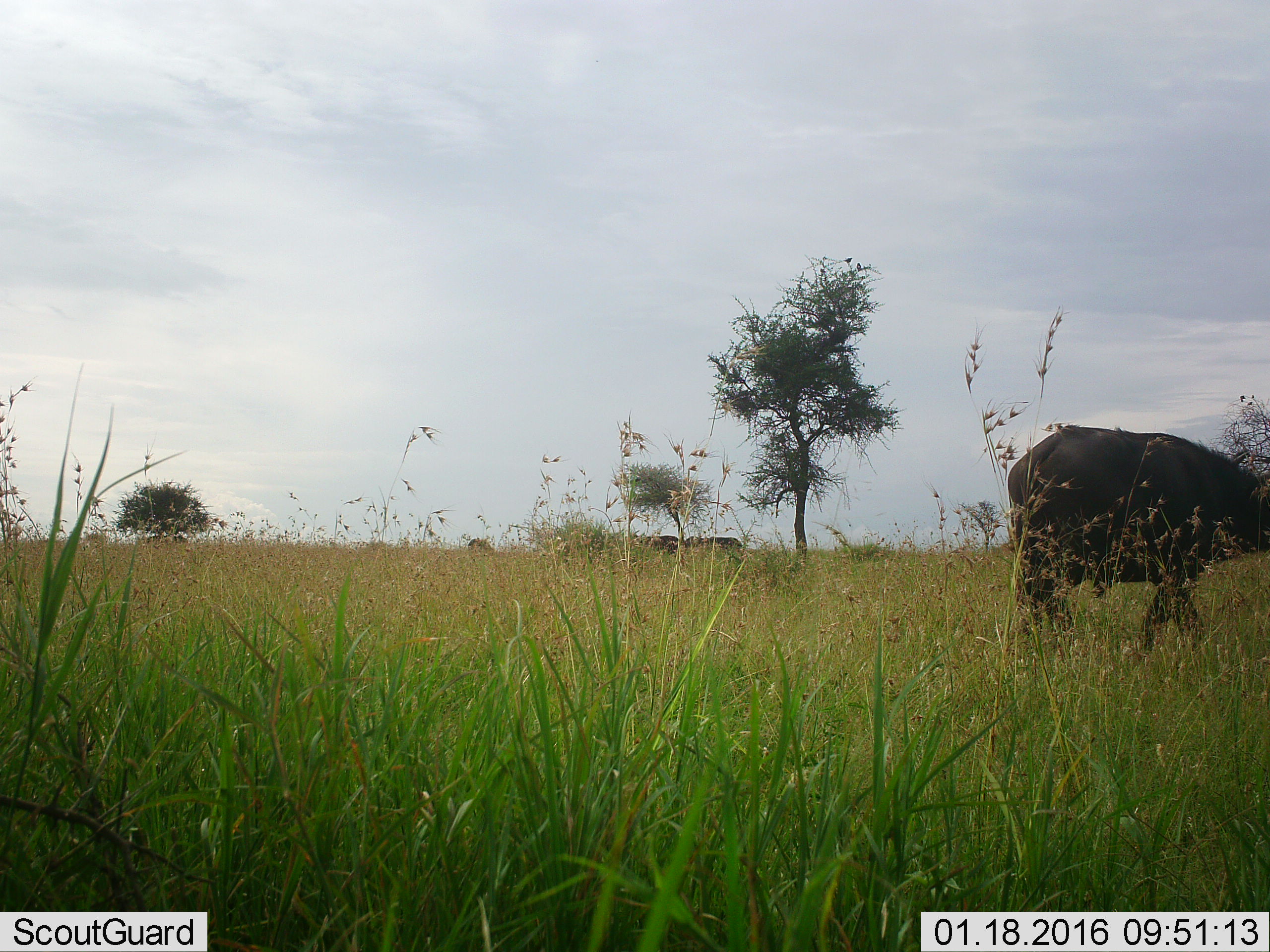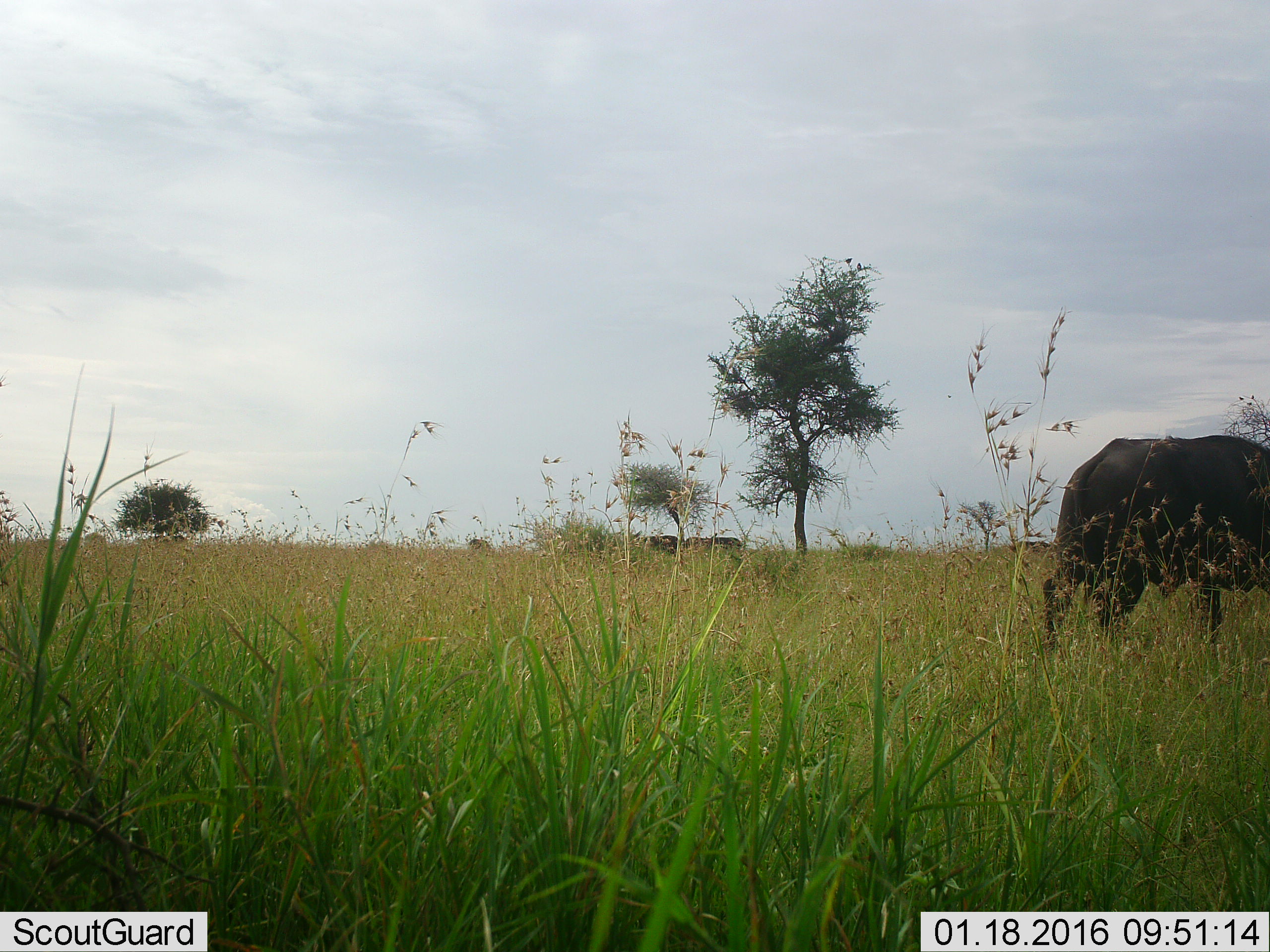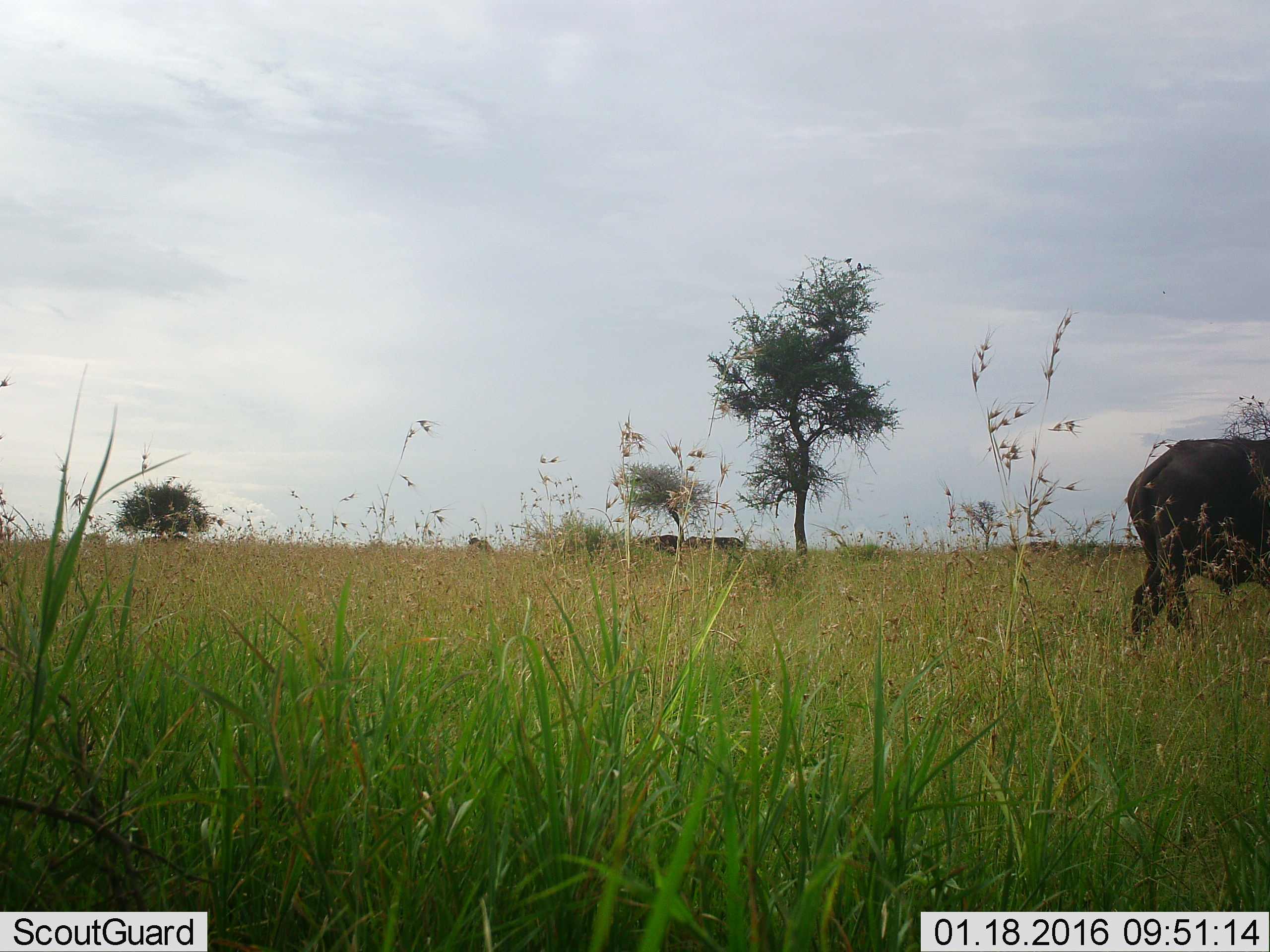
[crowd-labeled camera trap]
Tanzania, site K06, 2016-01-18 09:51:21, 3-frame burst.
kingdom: Animalia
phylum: Chordata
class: Mammalia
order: Artiodactyla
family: Bovidae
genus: Syncerus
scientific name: Syncerus caffer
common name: cape buffalo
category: buffalo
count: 4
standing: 80%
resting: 0%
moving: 80%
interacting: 0%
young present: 0%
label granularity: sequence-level